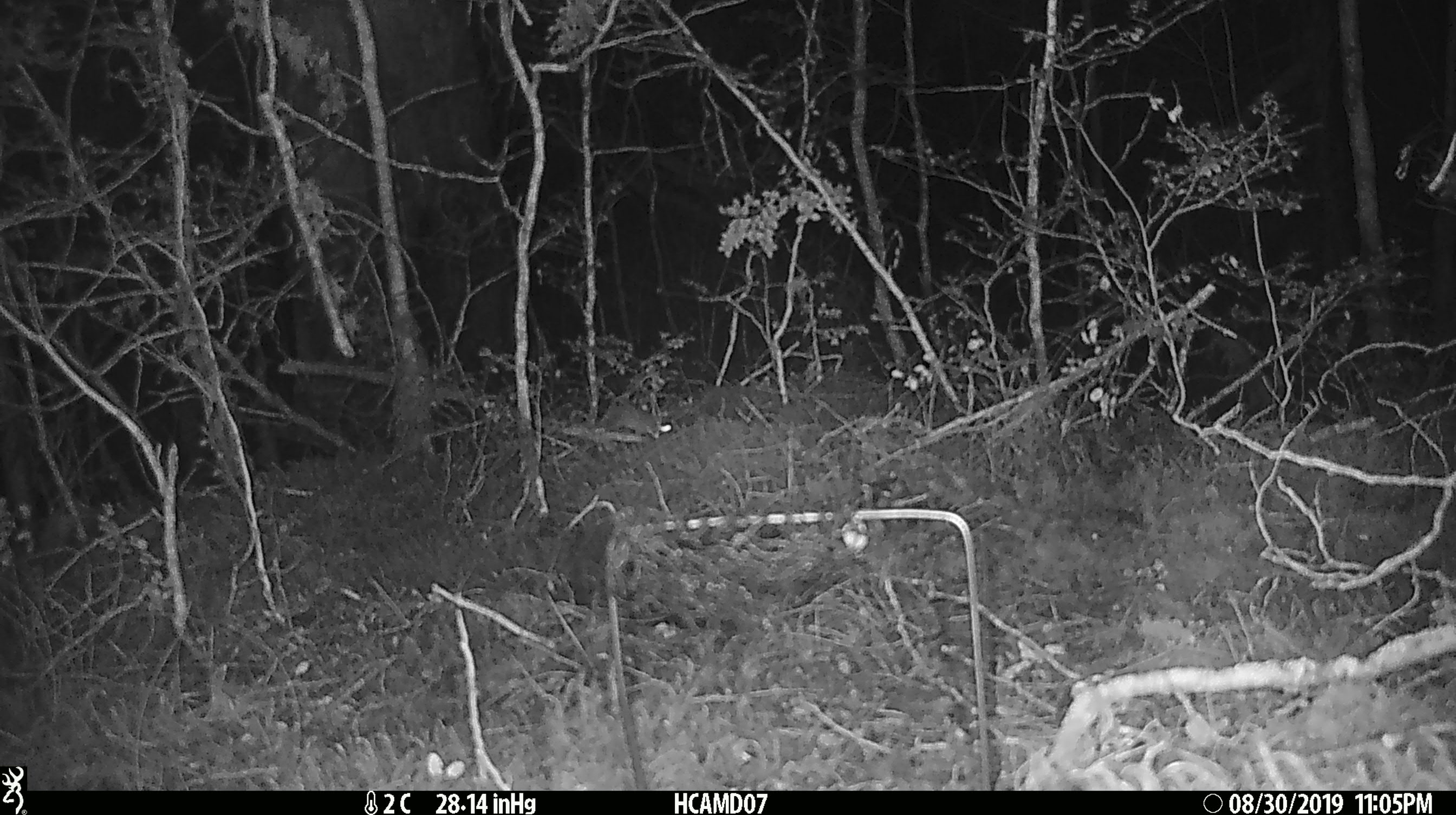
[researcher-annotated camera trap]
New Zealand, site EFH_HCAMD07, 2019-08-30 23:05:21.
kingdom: Animalia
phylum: Chordata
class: Mammalia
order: Rodentia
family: Muridae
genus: Mus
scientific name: Mus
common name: mouse